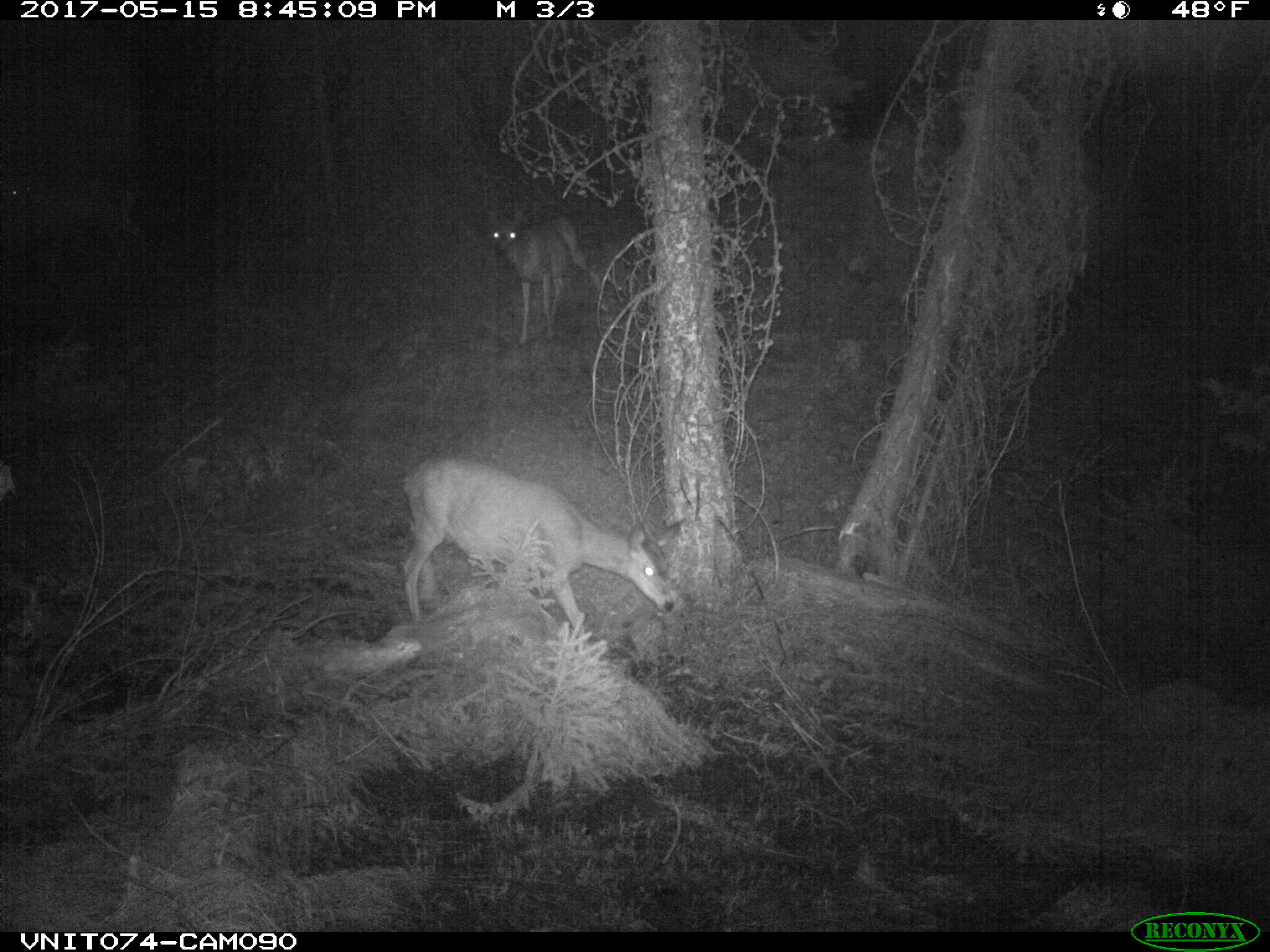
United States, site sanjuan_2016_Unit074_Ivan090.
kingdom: Animalia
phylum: Chordata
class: Mammalia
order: Artiodactyla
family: Cervidae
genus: Odocoileus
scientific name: Odocoileus hemionus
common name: mule deer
Odocoileus hemionus (mule deer).